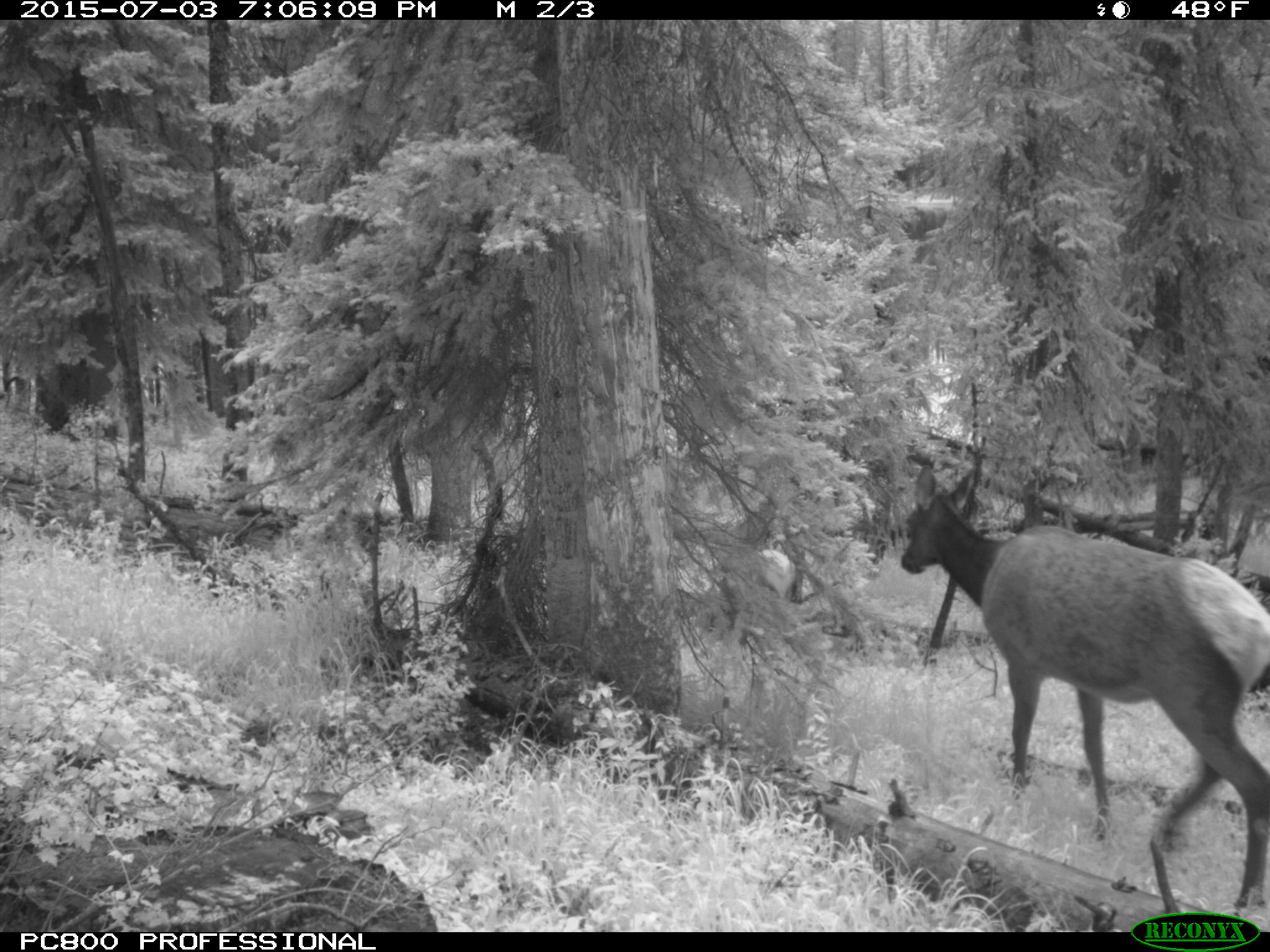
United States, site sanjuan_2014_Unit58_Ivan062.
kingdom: Animalia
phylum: Chordata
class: Mammalia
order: Artiodactyla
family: Cervidae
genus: Cervus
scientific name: Cervus elaphus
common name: red deer